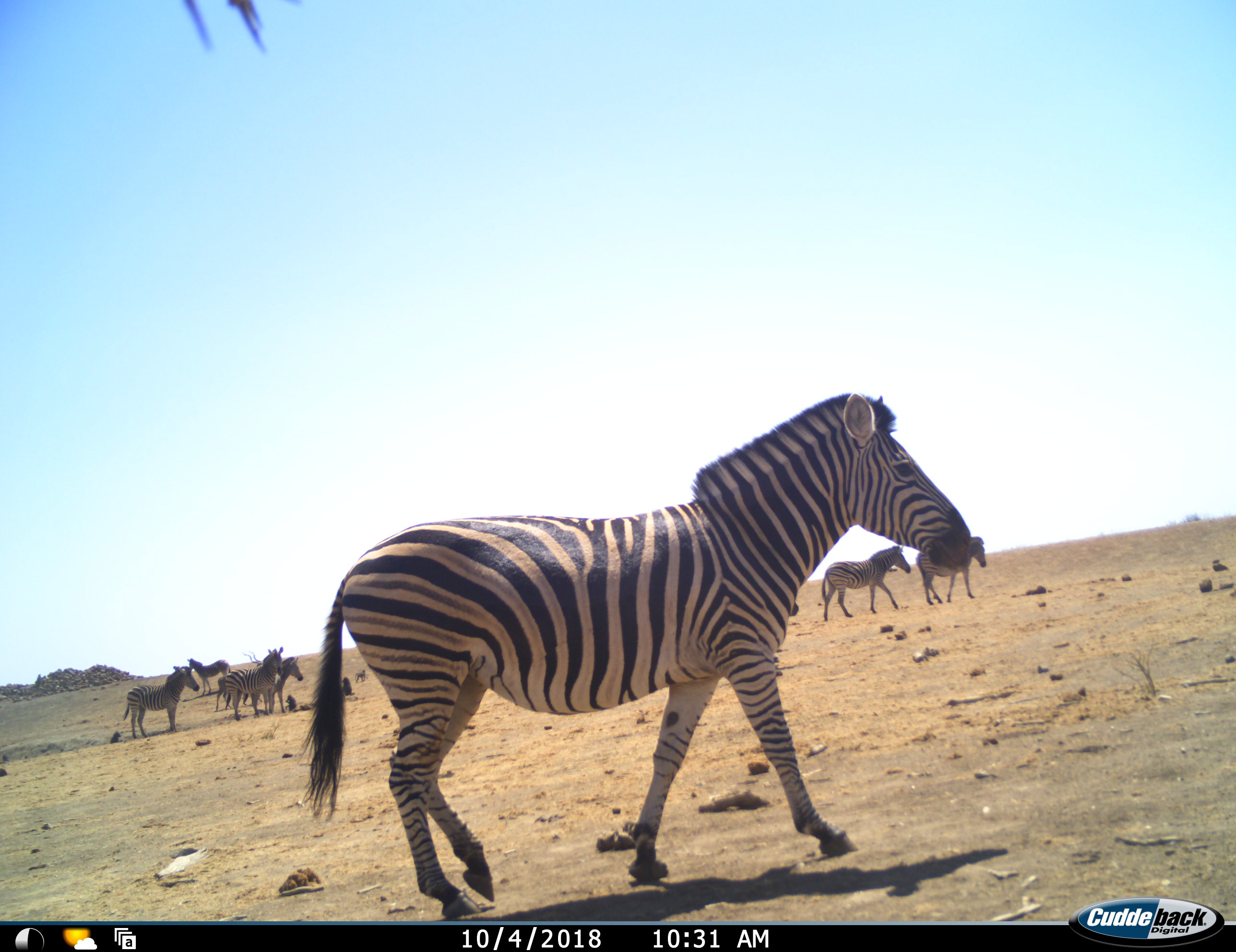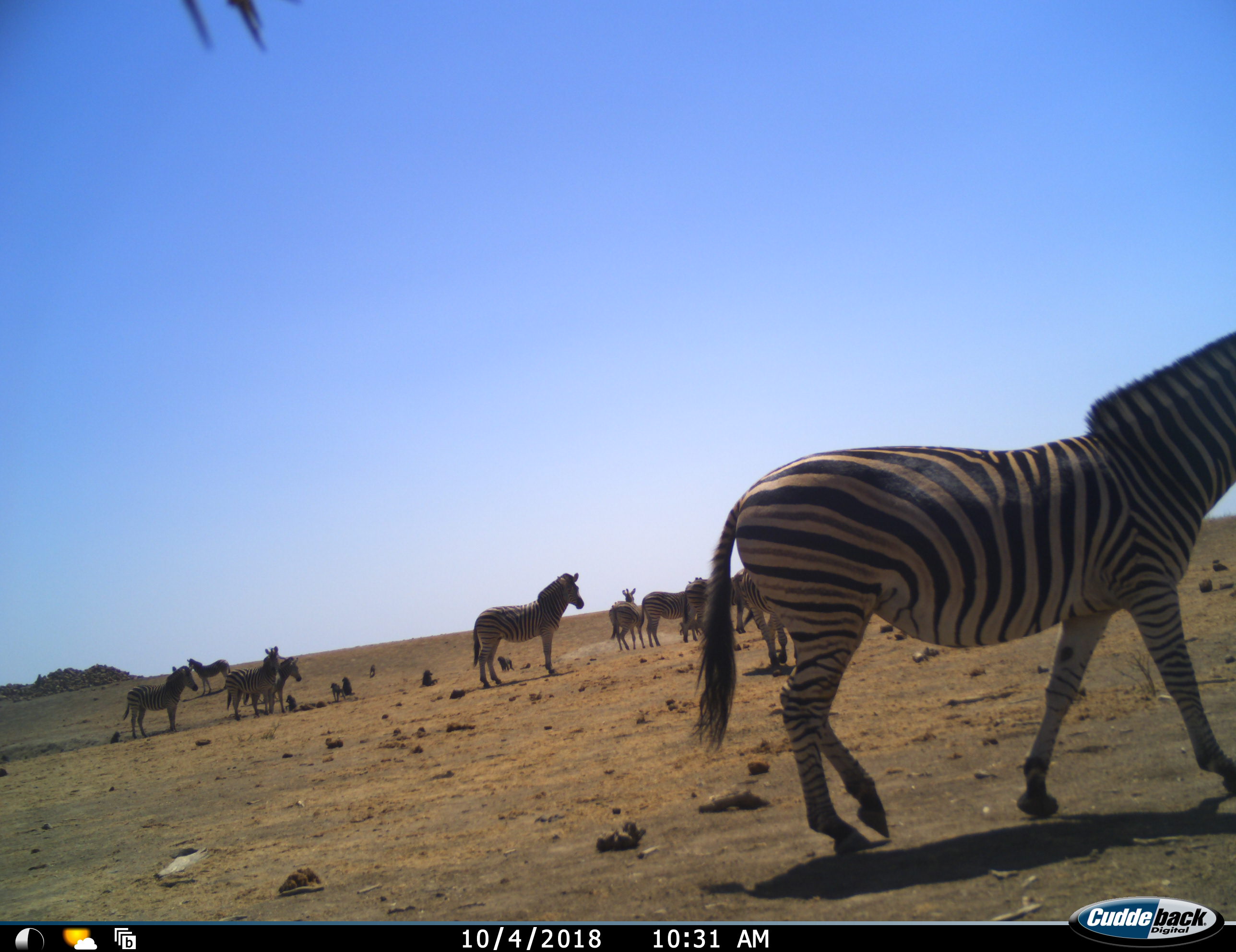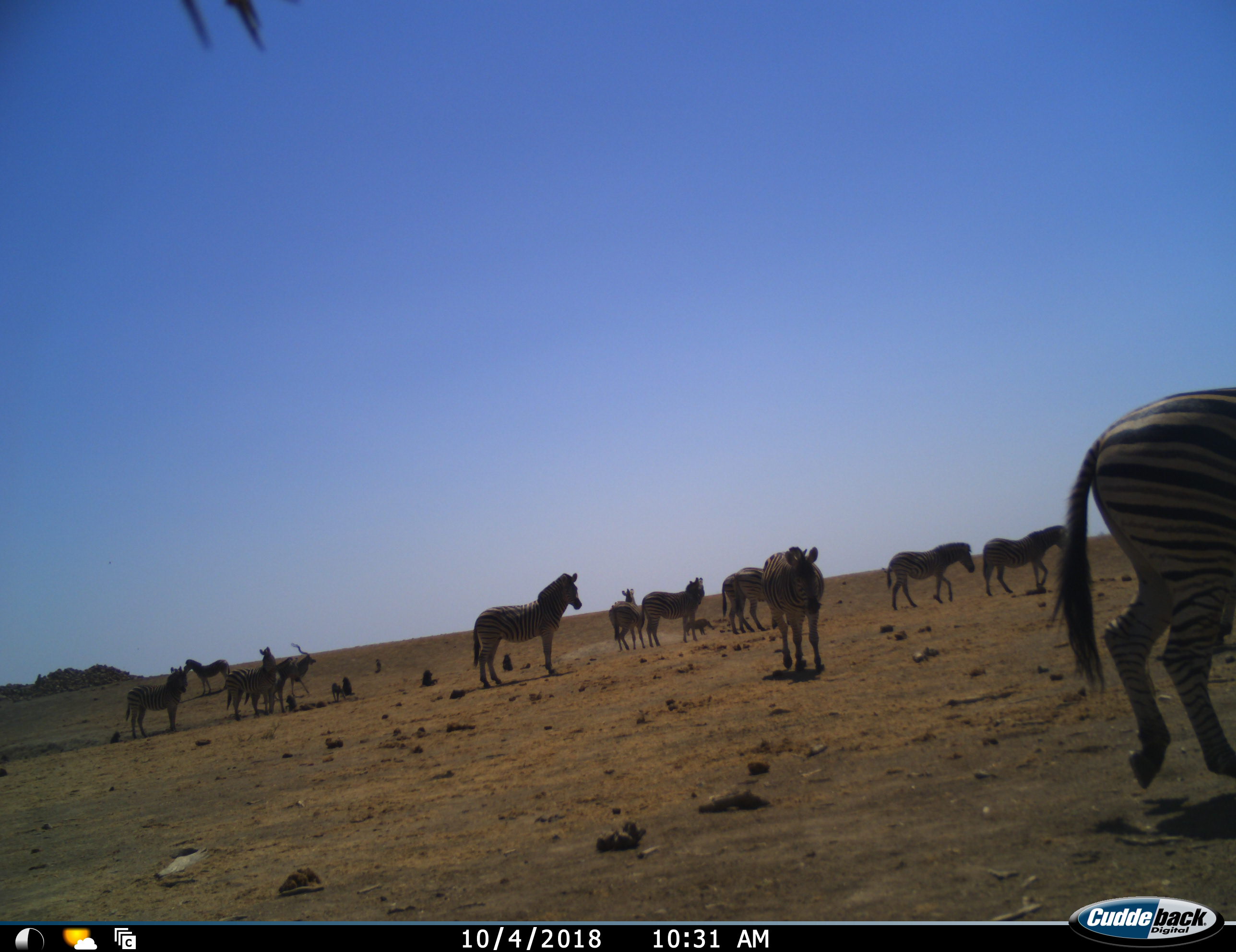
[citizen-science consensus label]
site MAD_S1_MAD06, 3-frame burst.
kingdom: Animalia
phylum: Chordata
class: Mammalia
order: Artiodactyla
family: Bovidae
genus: Tragelaphus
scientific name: Tragelaphus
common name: kudu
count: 1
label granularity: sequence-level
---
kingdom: Animalia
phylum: Chordata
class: Mammalia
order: Perissodactyla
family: Equidae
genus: Equus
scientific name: Equus quagga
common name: plains zebra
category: zebraplains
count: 11-50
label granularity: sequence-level